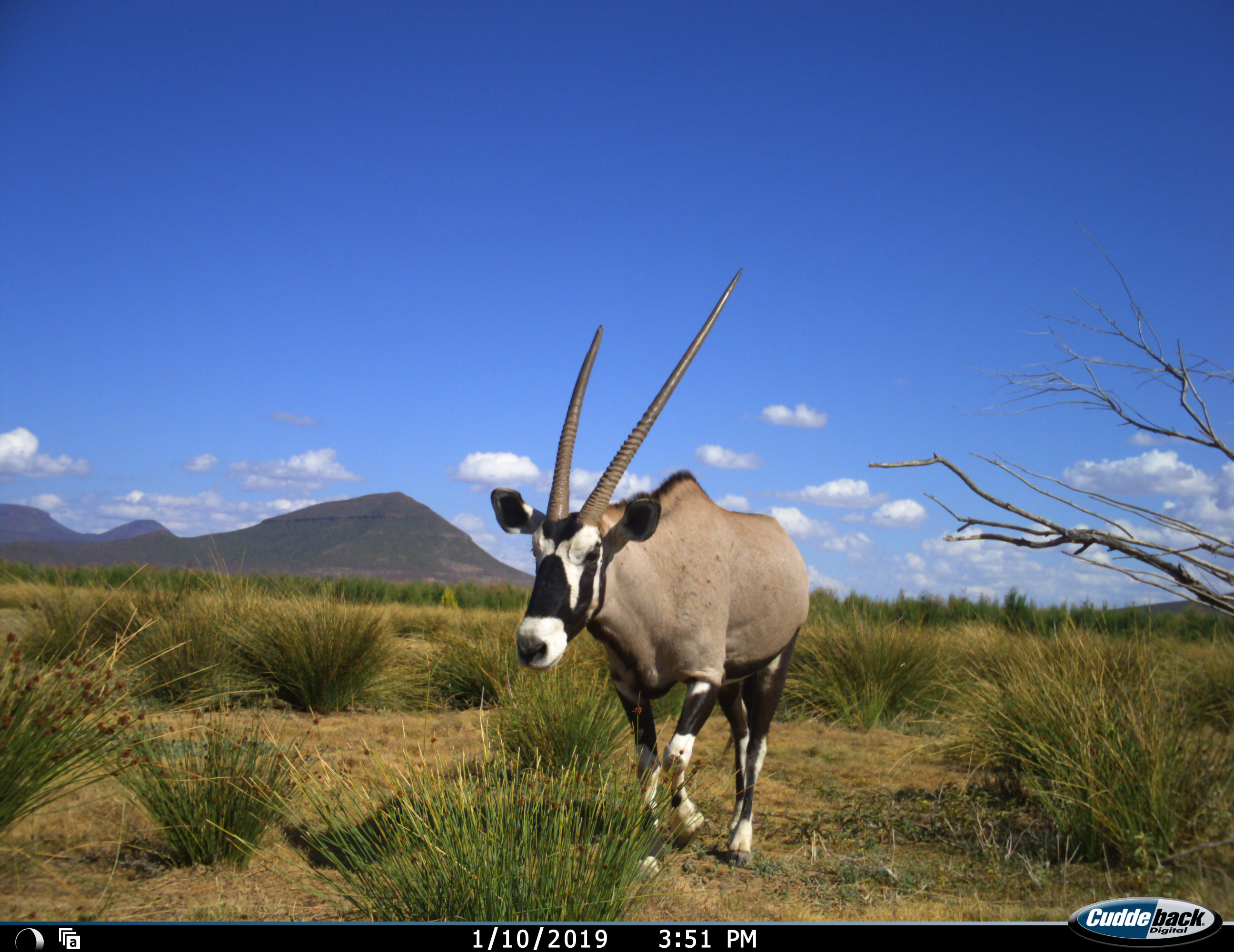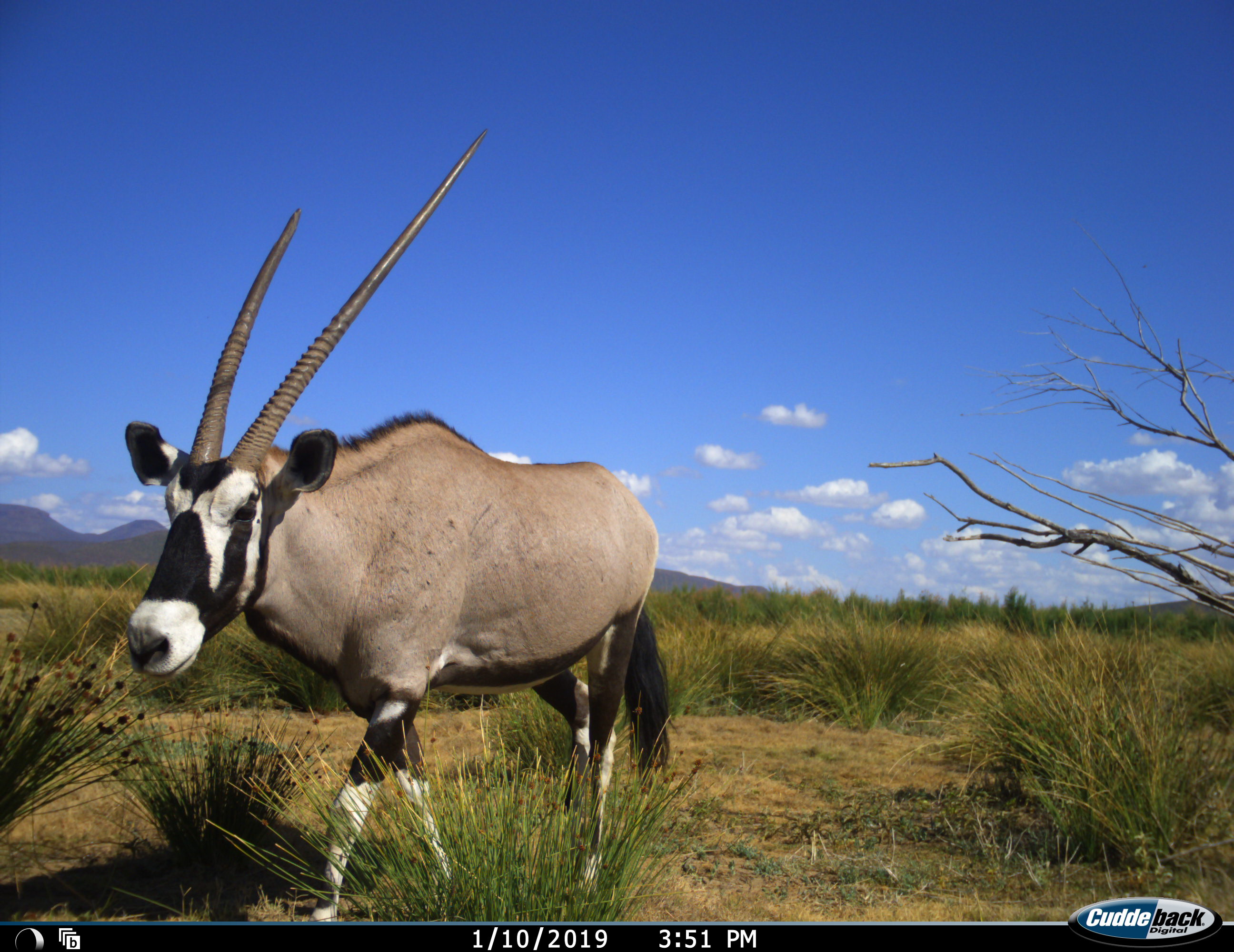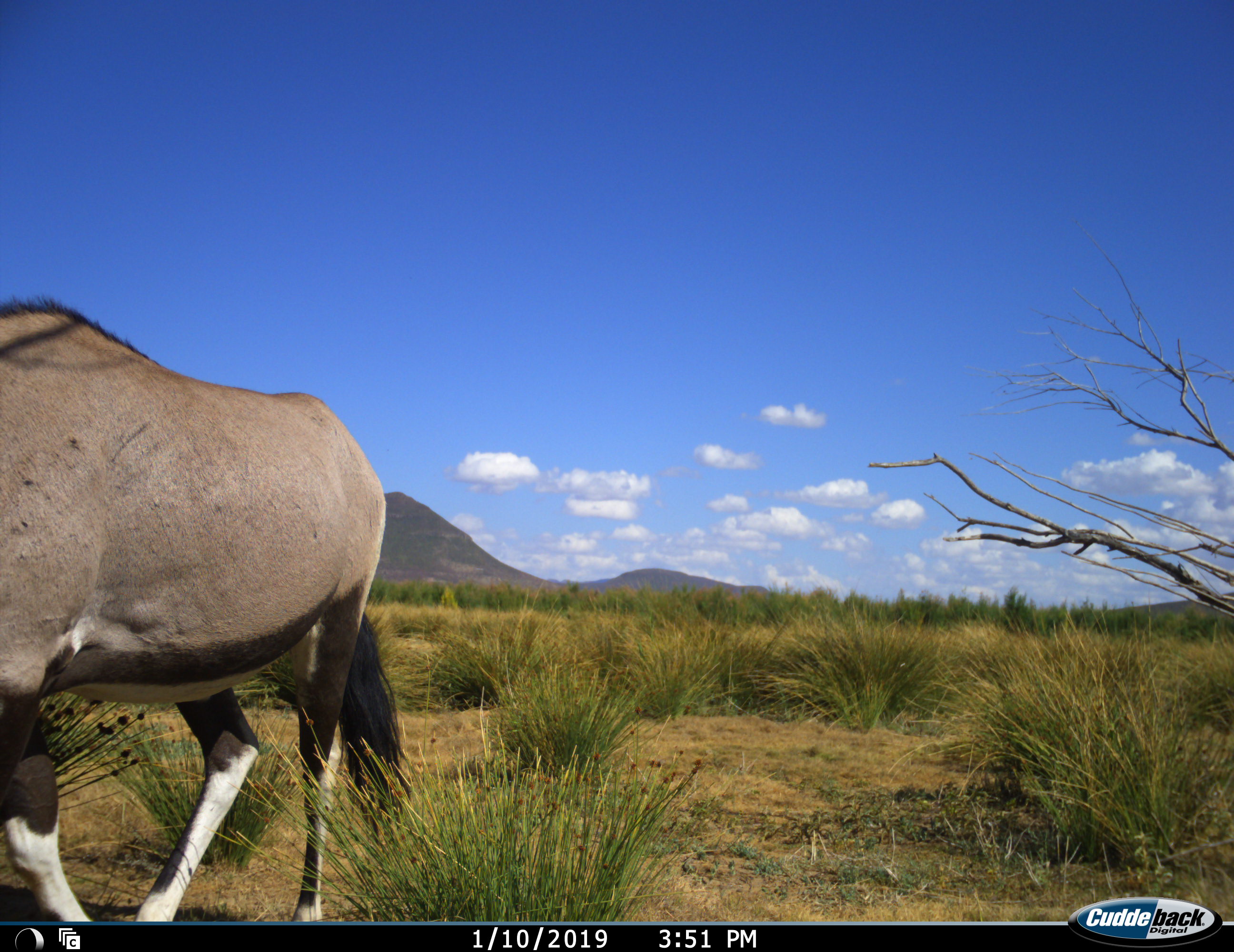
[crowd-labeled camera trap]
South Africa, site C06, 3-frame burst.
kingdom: Animalia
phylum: Chordata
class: Mammalia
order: Artiodactyla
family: Bovidae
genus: Oryx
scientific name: Oryx gazella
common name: gemsbok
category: gemsbokoryx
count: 1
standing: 0%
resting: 0%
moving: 100%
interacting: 0%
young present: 0%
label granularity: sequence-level